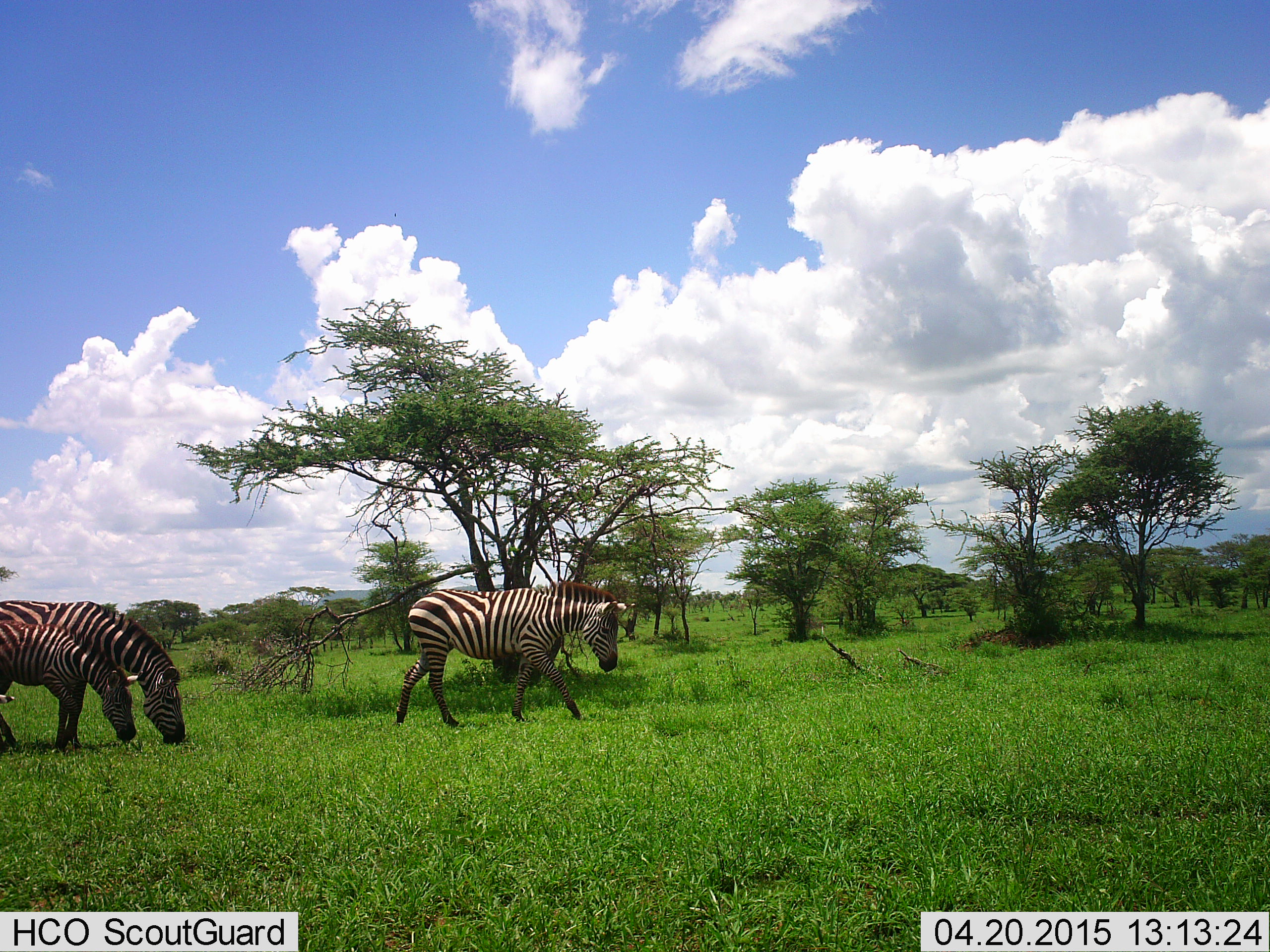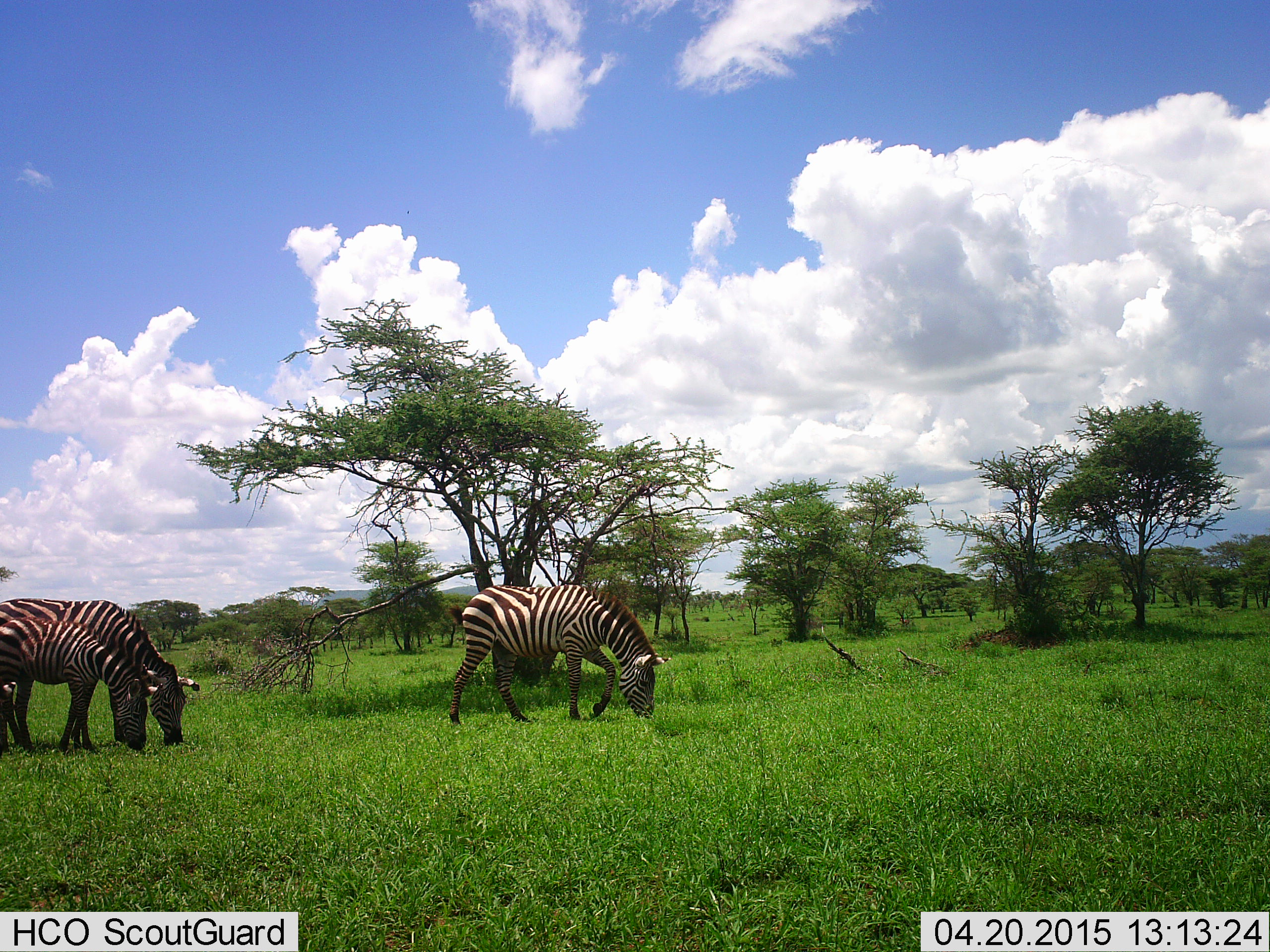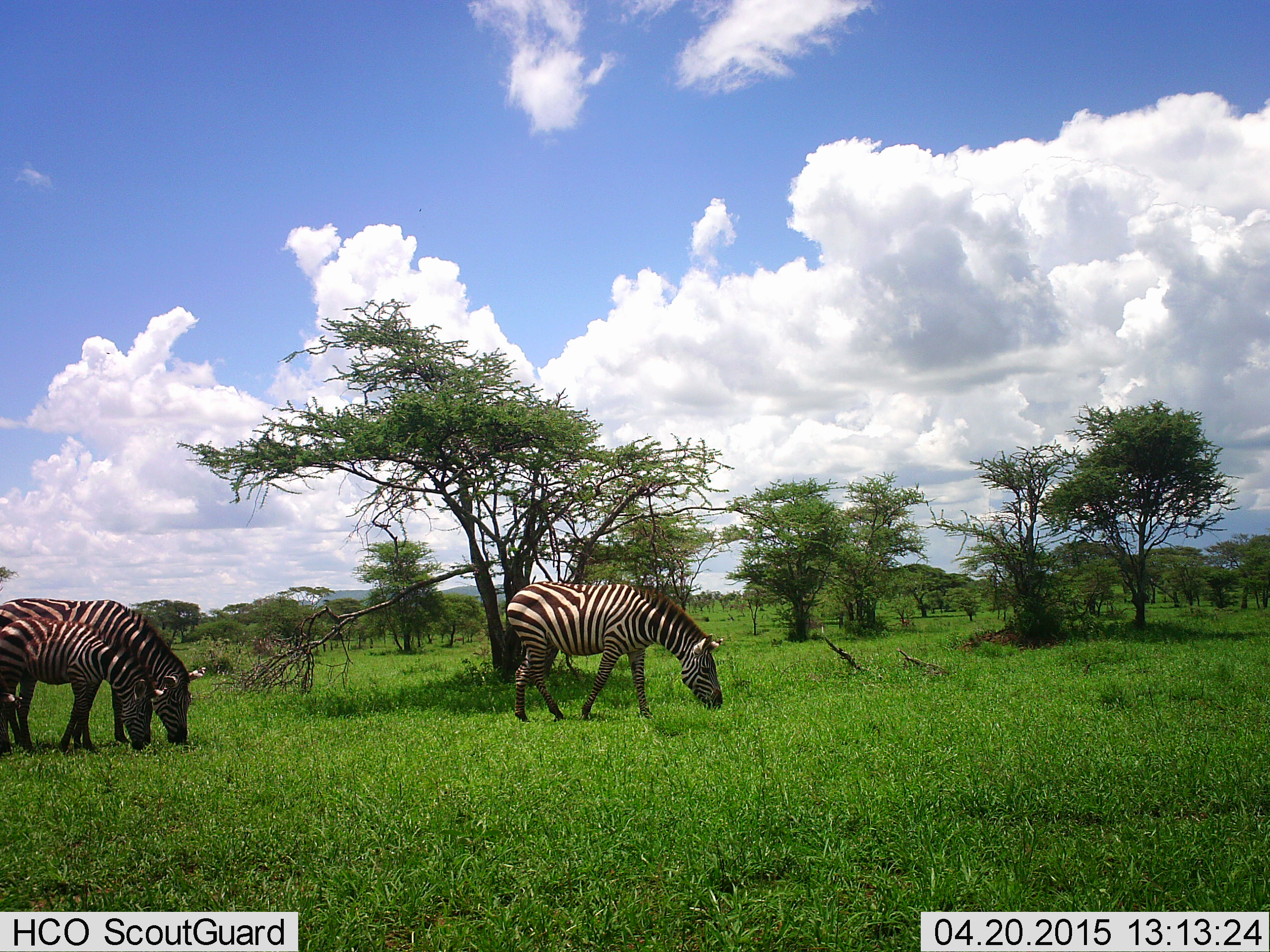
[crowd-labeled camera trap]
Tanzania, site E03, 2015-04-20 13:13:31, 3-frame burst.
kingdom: Animalia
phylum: Chordata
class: Mammalia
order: Perissodactyla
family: Equidae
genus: Equus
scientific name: Equus quagga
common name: plains zebra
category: zebra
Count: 3.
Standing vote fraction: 10%.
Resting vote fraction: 0%.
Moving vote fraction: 30%.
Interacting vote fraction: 0%.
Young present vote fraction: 20%.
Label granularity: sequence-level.